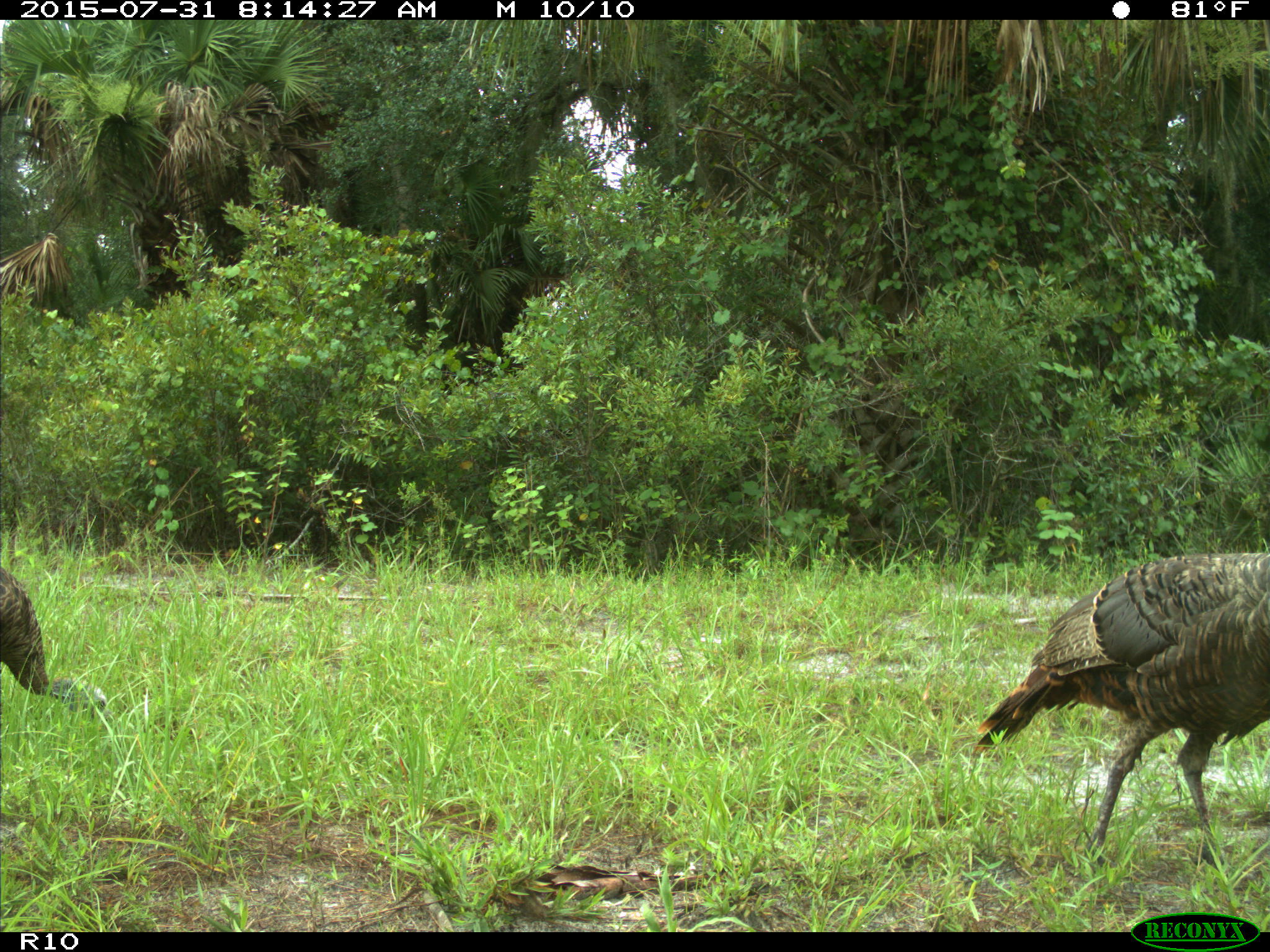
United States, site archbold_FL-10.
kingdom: Animalia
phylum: Chordata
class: Aves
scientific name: Aves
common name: birds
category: unidentified bird